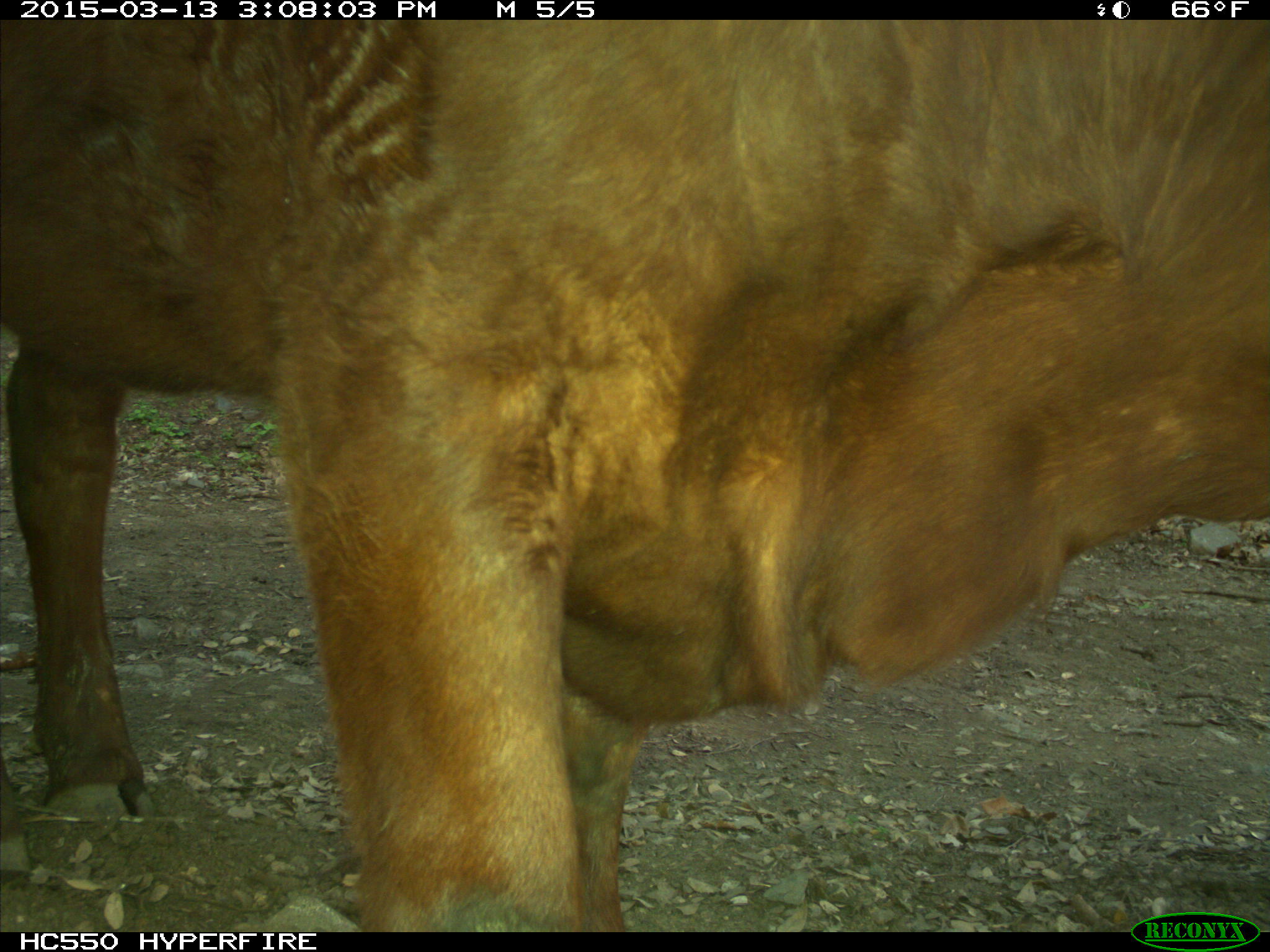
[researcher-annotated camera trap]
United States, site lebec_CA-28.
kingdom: Animalia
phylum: Chordata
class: Mammalia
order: Artiodactyla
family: Bovidae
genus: Bos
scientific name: Bos taurus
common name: domestic cow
Bos taurus (domestic cow).